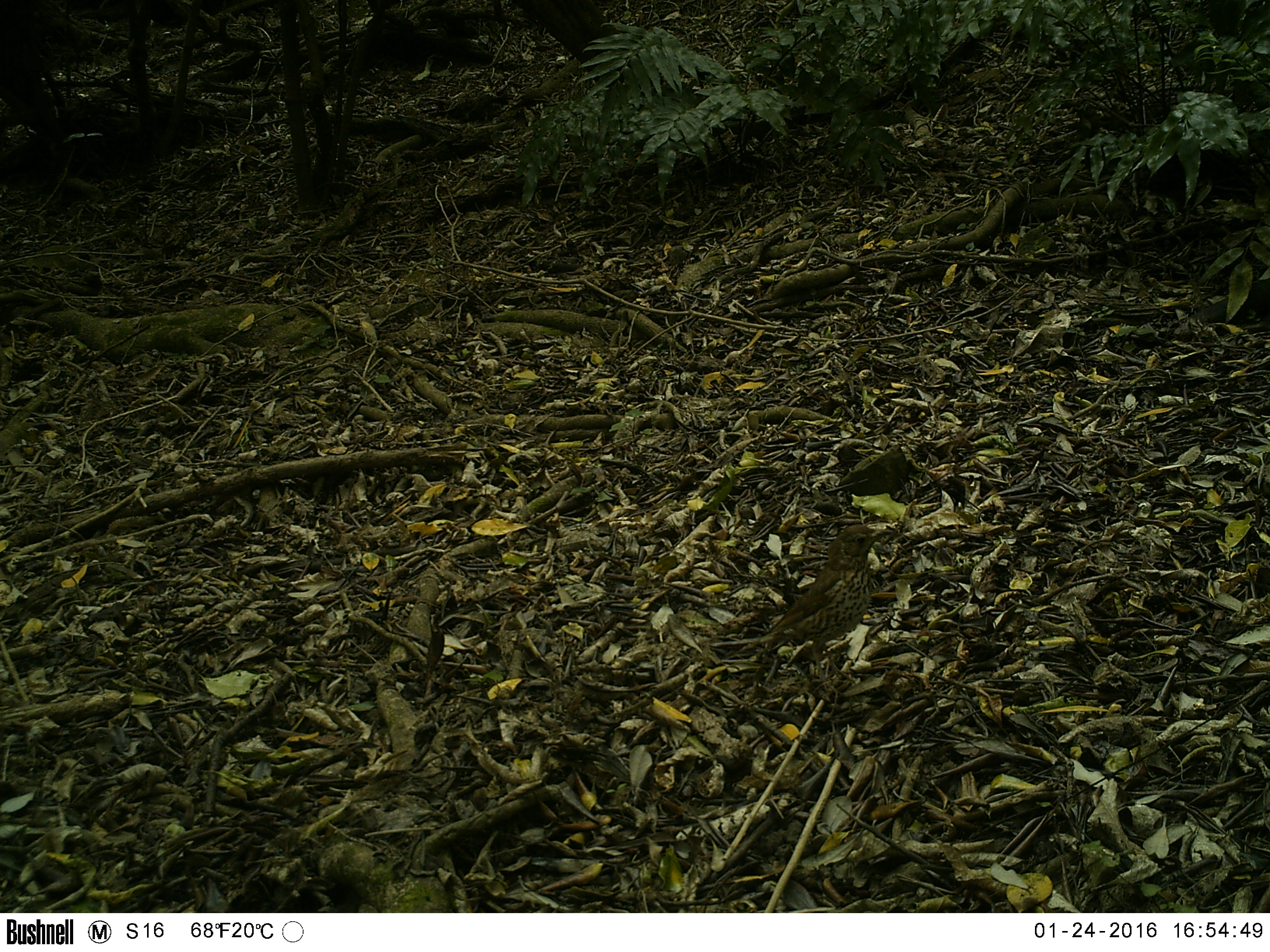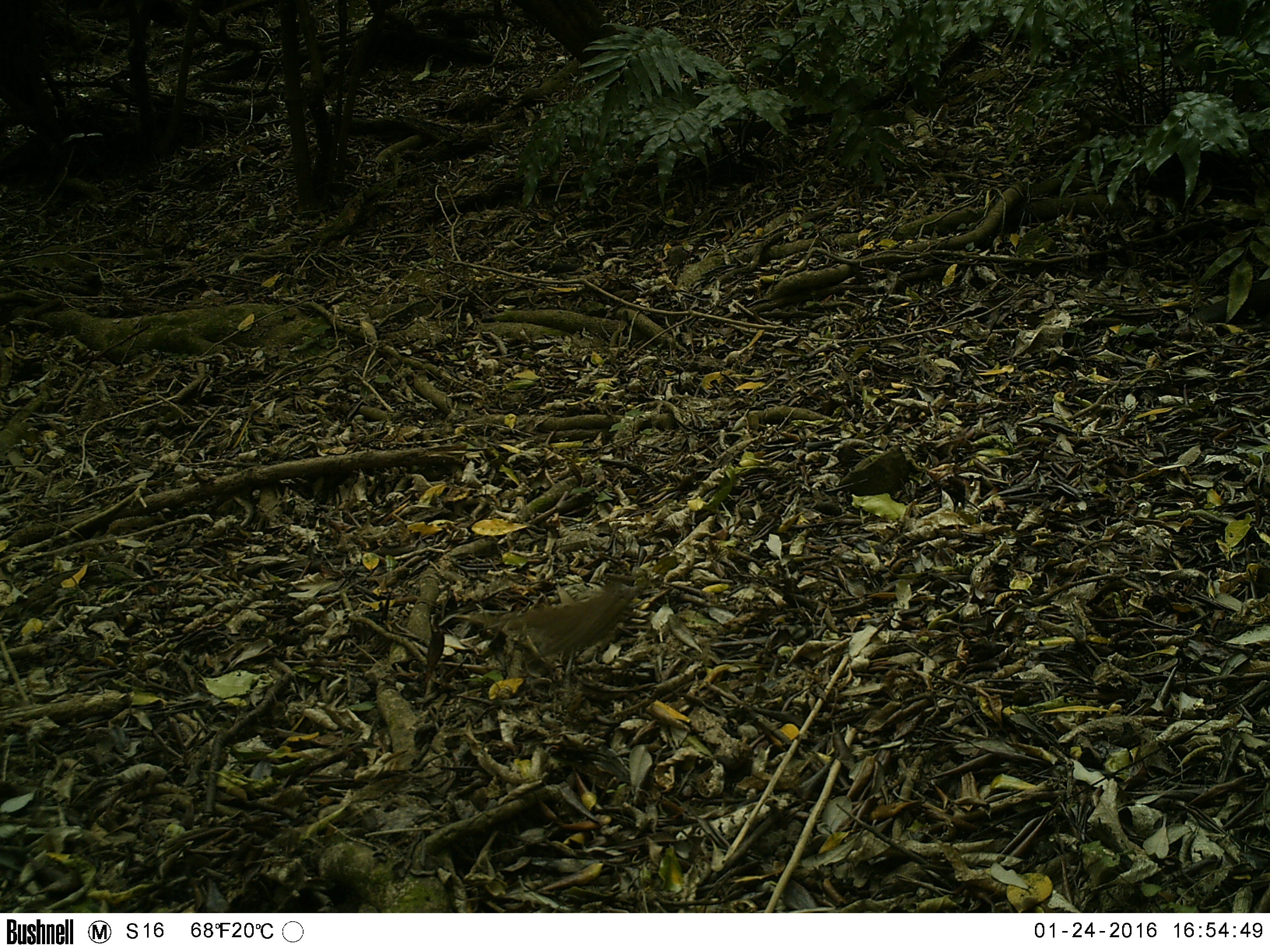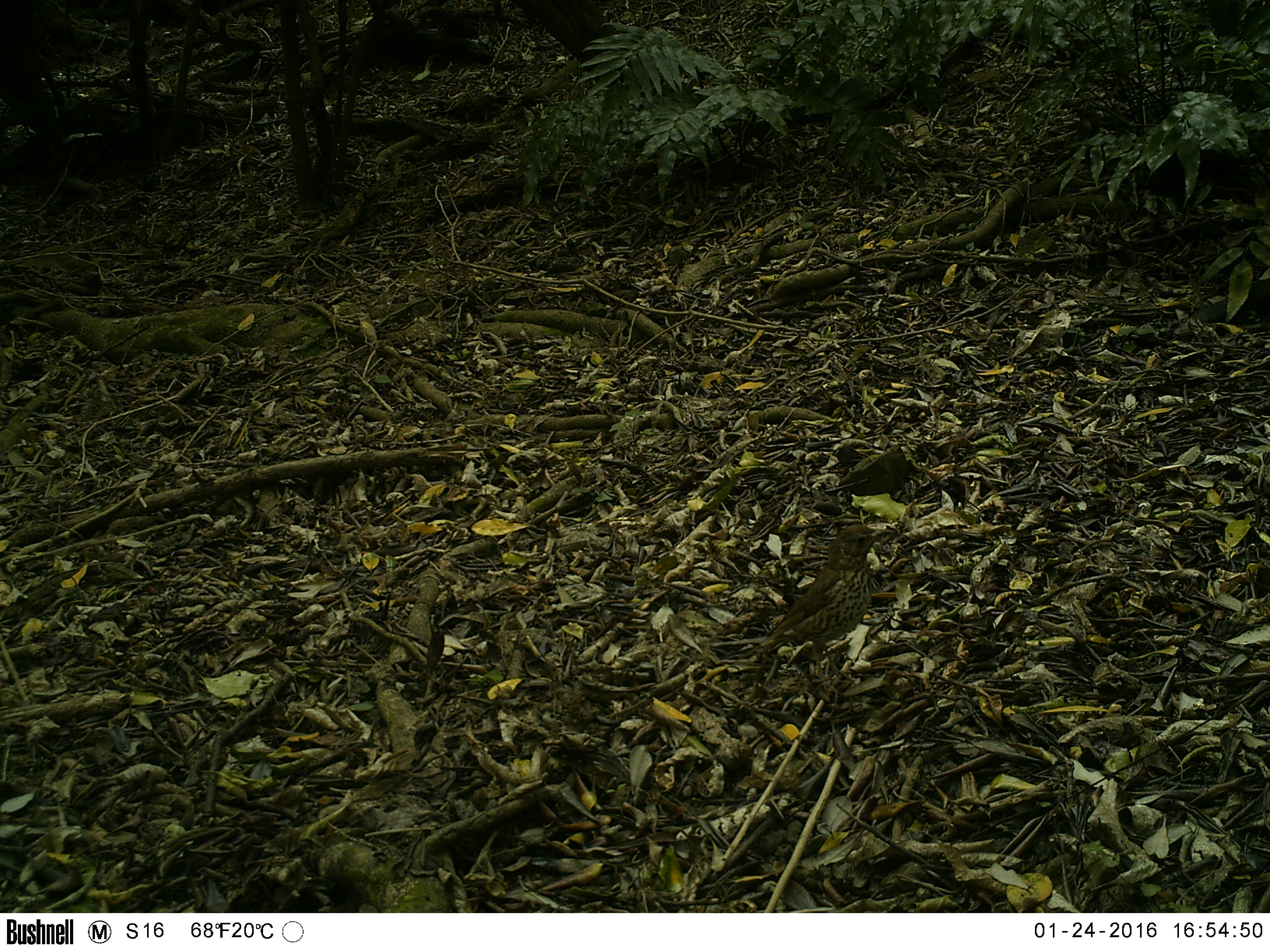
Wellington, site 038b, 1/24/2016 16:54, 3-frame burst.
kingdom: Animalia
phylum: Chordata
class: Aves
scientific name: Aves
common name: bird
Bird (Aves).